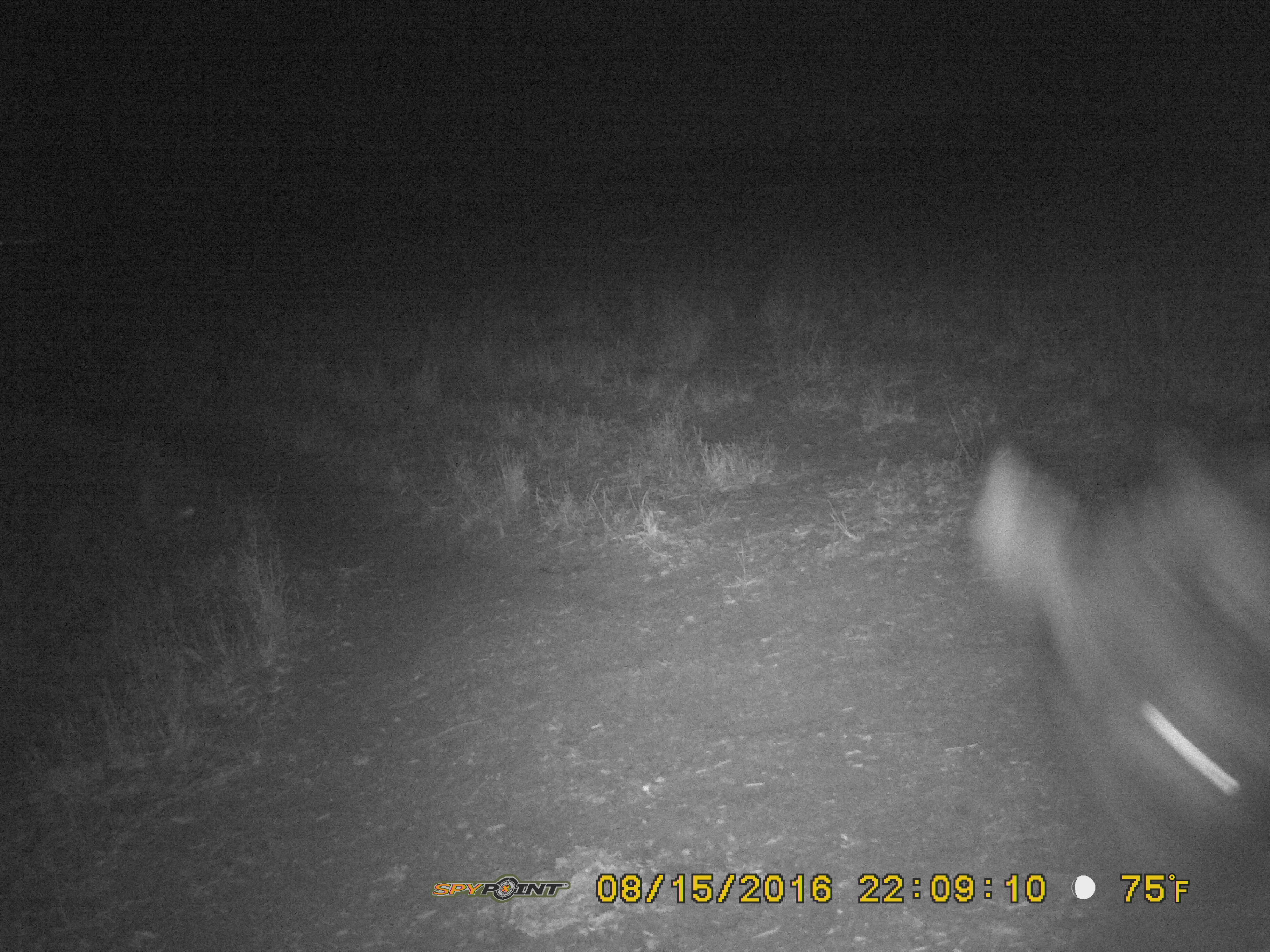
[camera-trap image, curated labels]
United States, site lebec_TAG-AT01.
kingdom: Animalia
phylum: Chordata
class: Mammalia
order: Artiodactyla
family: Suidae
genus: Sus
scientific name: Sus scrofa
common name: wild boar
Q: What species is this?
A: Sus scrofa (wild boar).